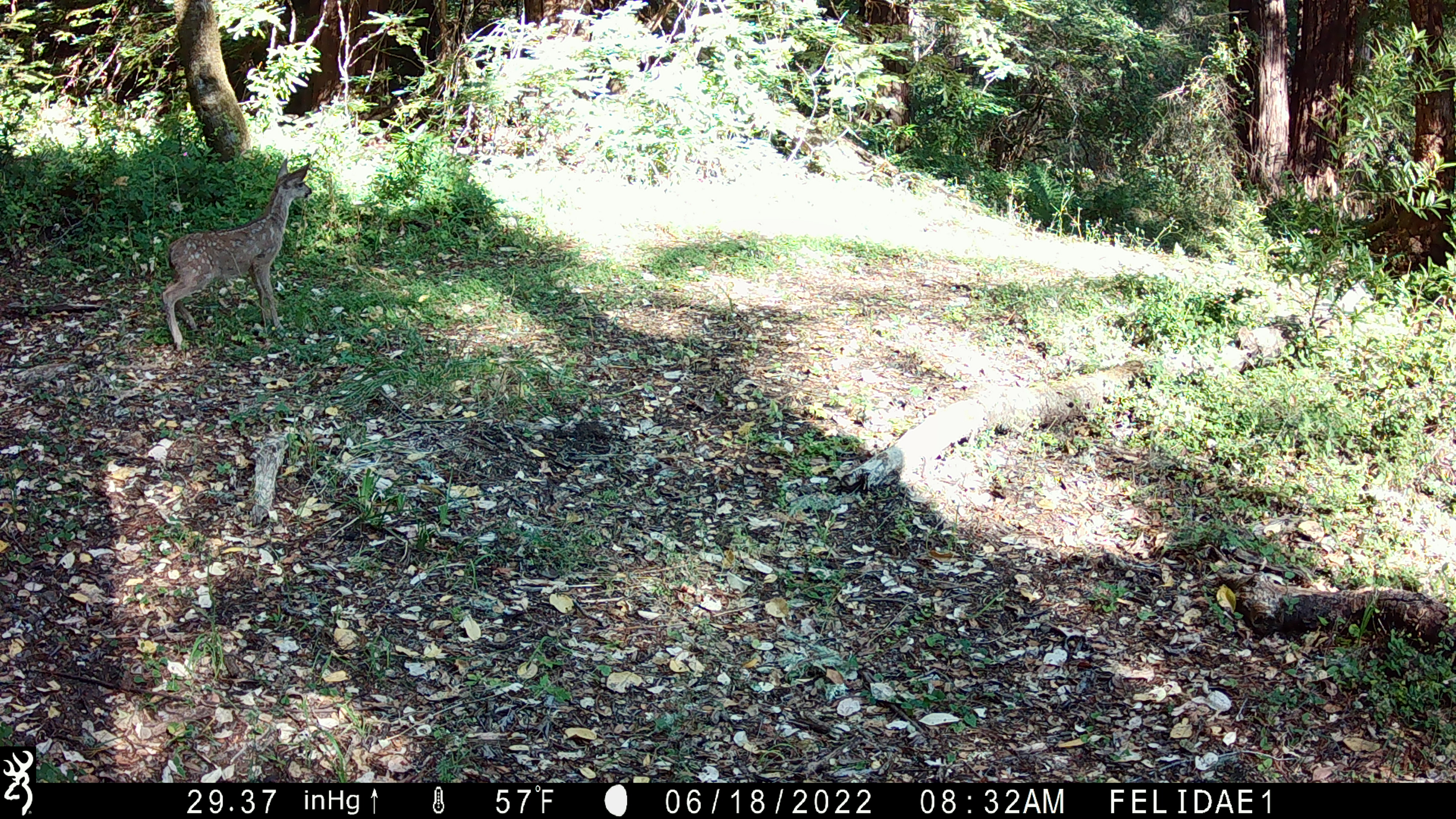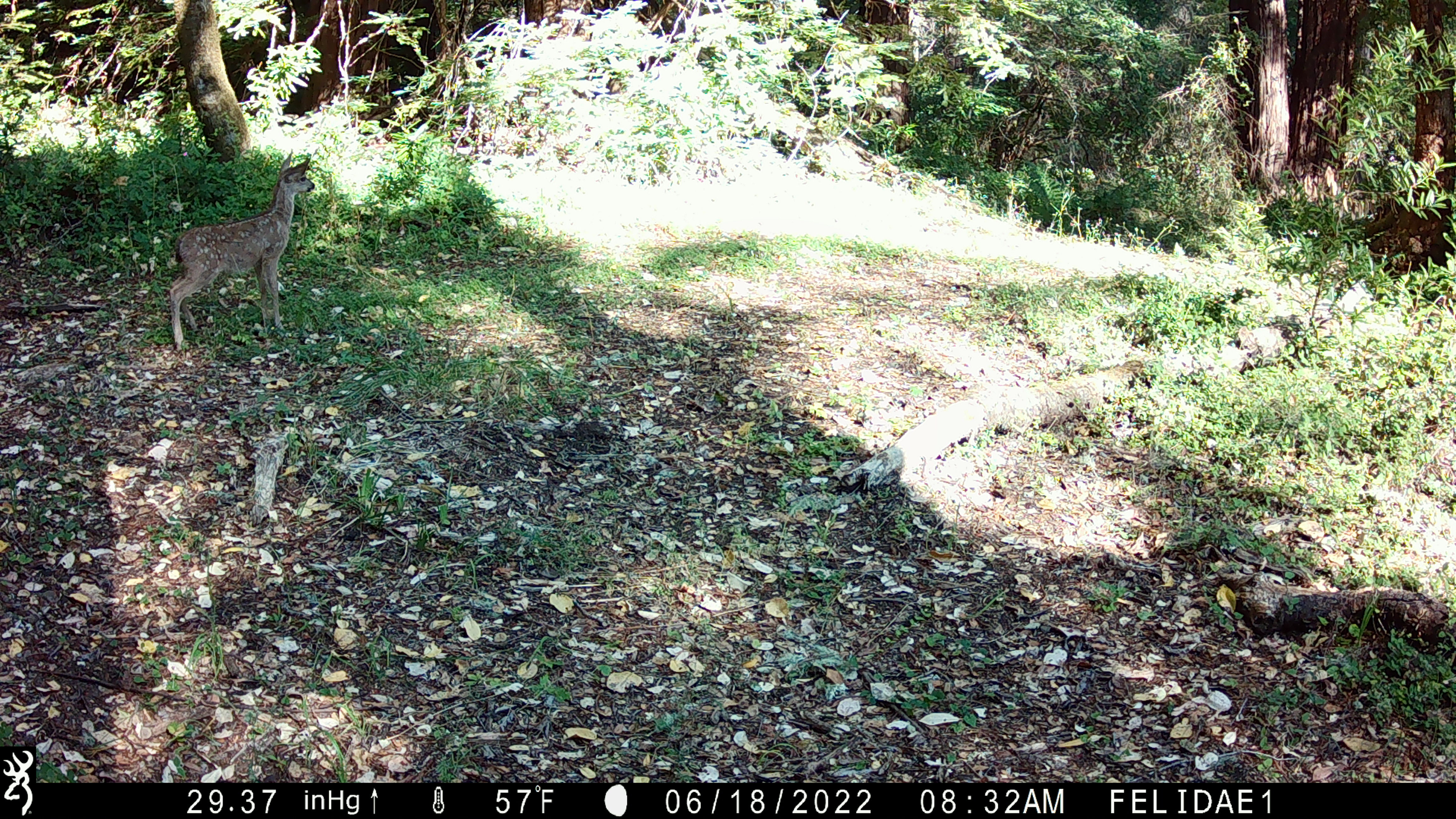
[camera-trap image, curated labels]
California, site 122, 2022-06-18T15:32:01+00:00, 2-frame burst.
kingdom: Animalia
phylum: Chordata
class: Mammalia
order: Artiodactyla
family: Cervidae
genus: Odocoileus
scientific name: Odocoileus hemionus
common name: mule deer